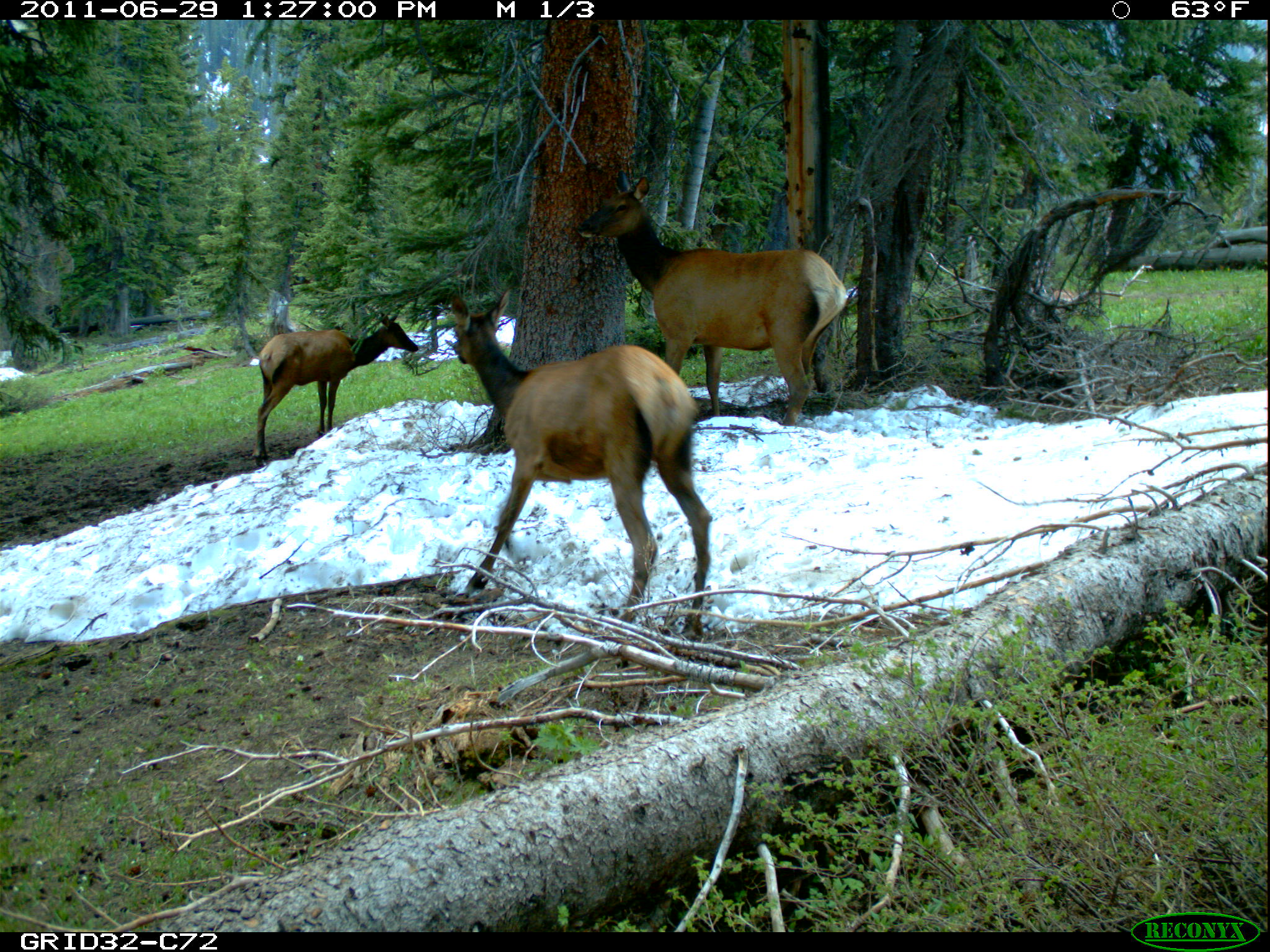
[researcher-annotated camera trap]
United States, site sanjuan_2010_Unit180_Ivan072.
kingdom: Animalia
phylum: Chordata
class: Mammalia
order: Artiodactyla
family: Cervidae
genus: Cervus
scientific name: Cervus elaphus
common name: red deer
Cervus elaphus (red deer).